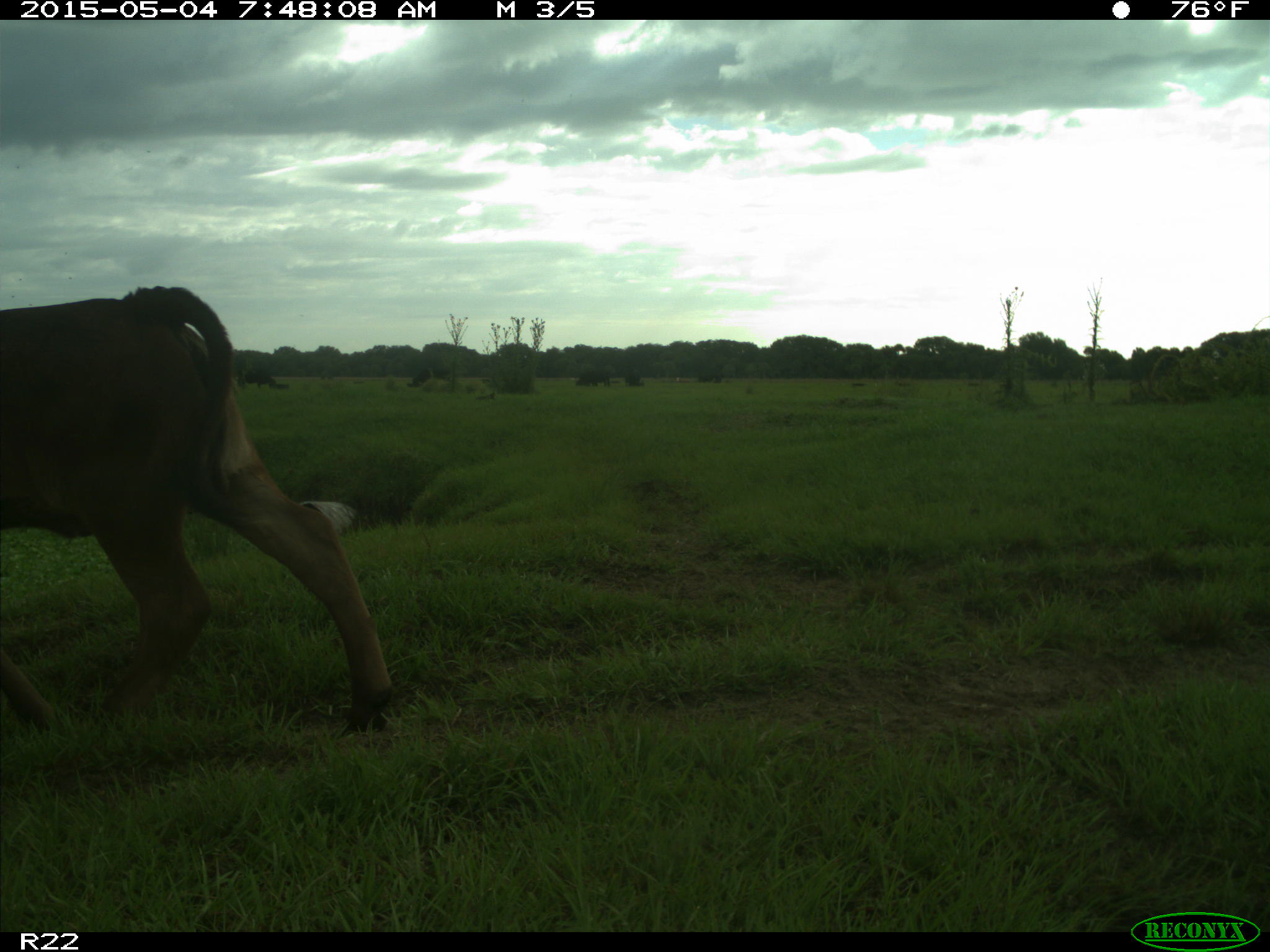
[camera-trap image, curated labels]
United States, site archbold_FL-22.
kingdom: Animalia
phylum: Chordata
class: Mammalia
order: Artiodactyla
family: Bovidae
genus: Bos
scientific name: Bos taurus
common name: domestic cow